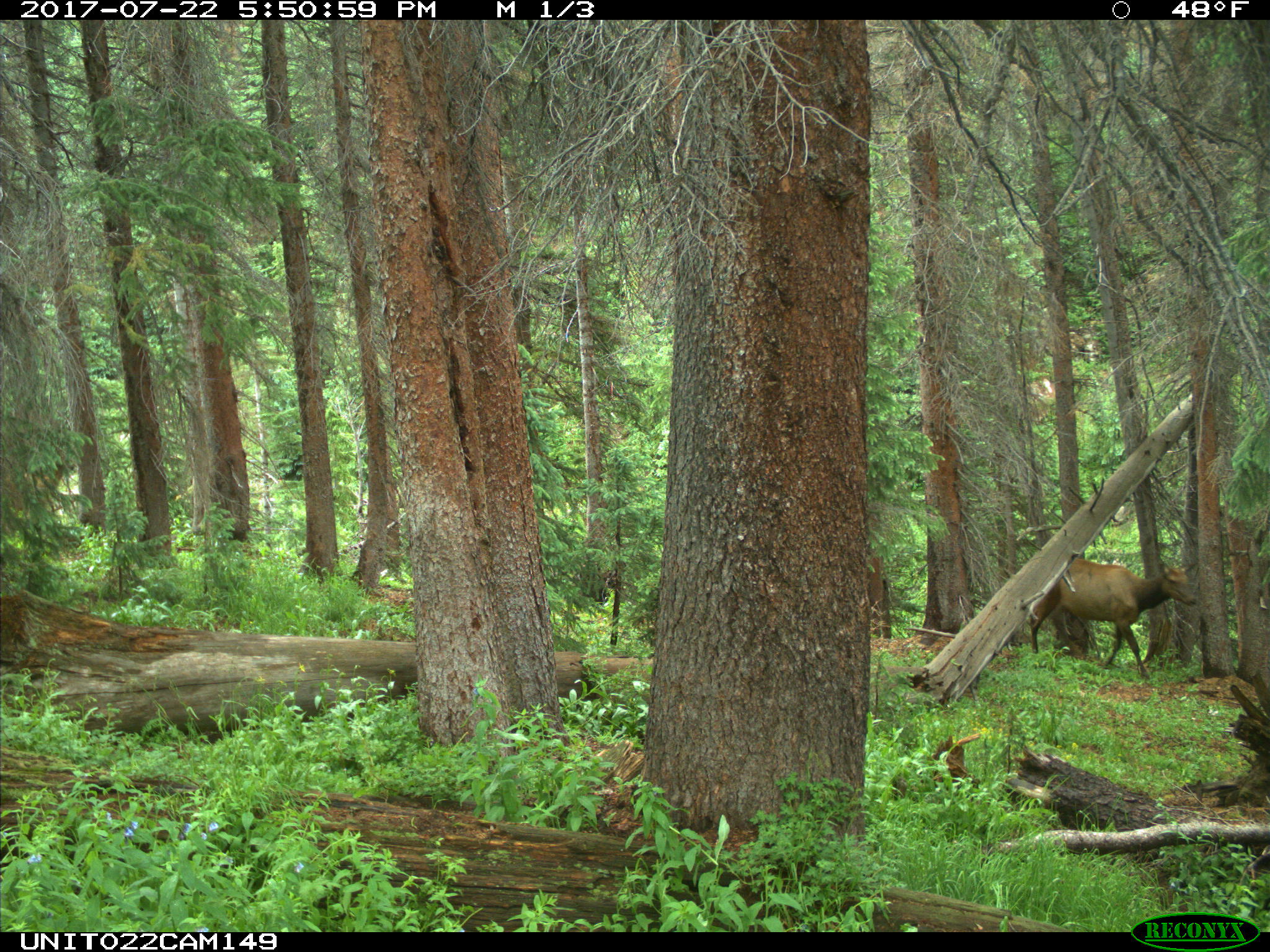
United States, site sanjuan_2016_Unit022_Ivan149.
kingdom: Animalia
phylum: Chordata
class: Mammalia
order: Artiodactyla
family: Cervidae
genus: Cervus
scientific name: Cervus elaphus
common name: red deer